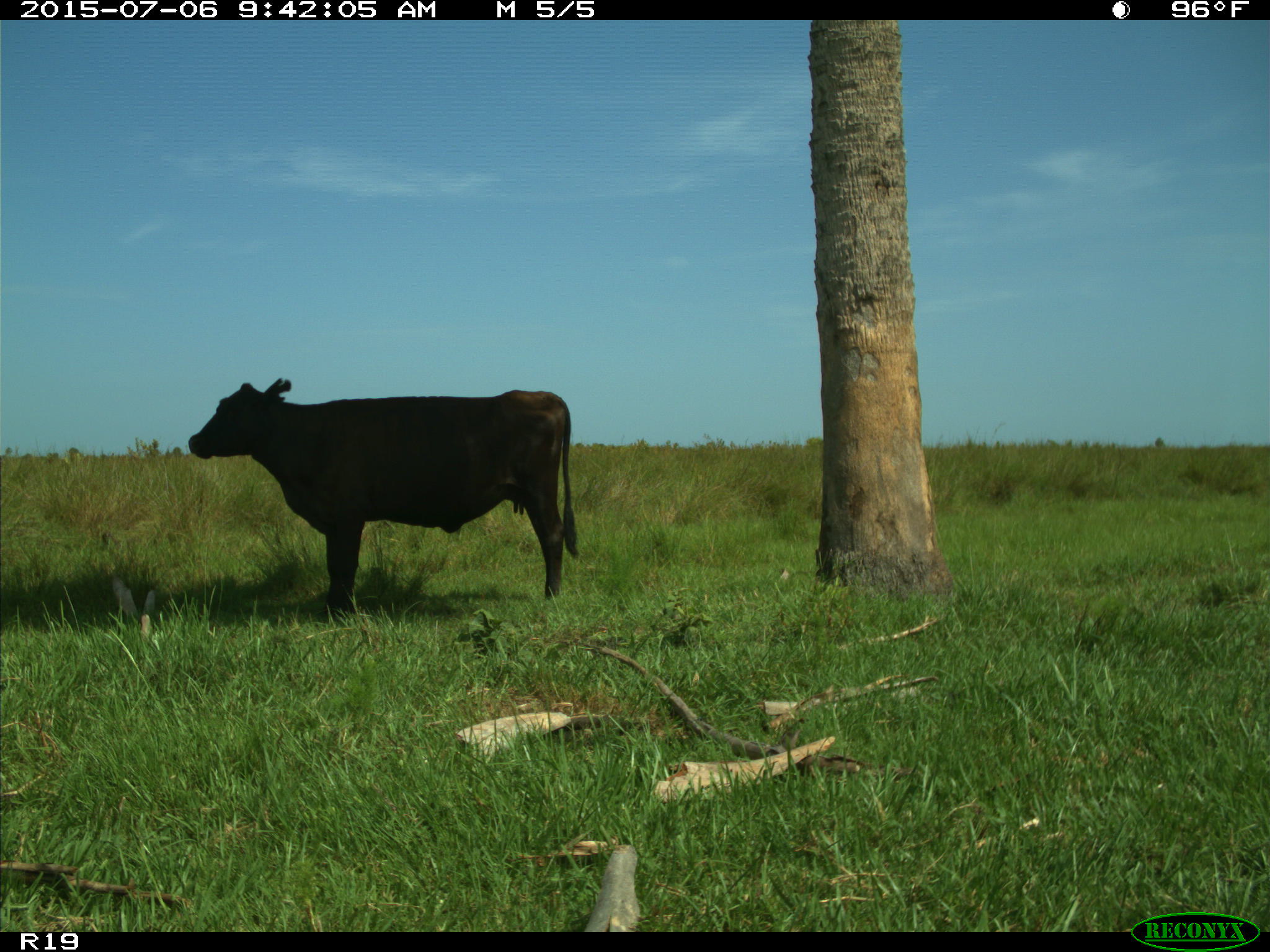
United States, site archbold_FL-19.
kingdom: Animalia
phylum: Chordata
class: Mammalia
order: Artiodactyla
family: Bovidae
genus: Bos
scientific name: Bos taurus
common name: domestic cow